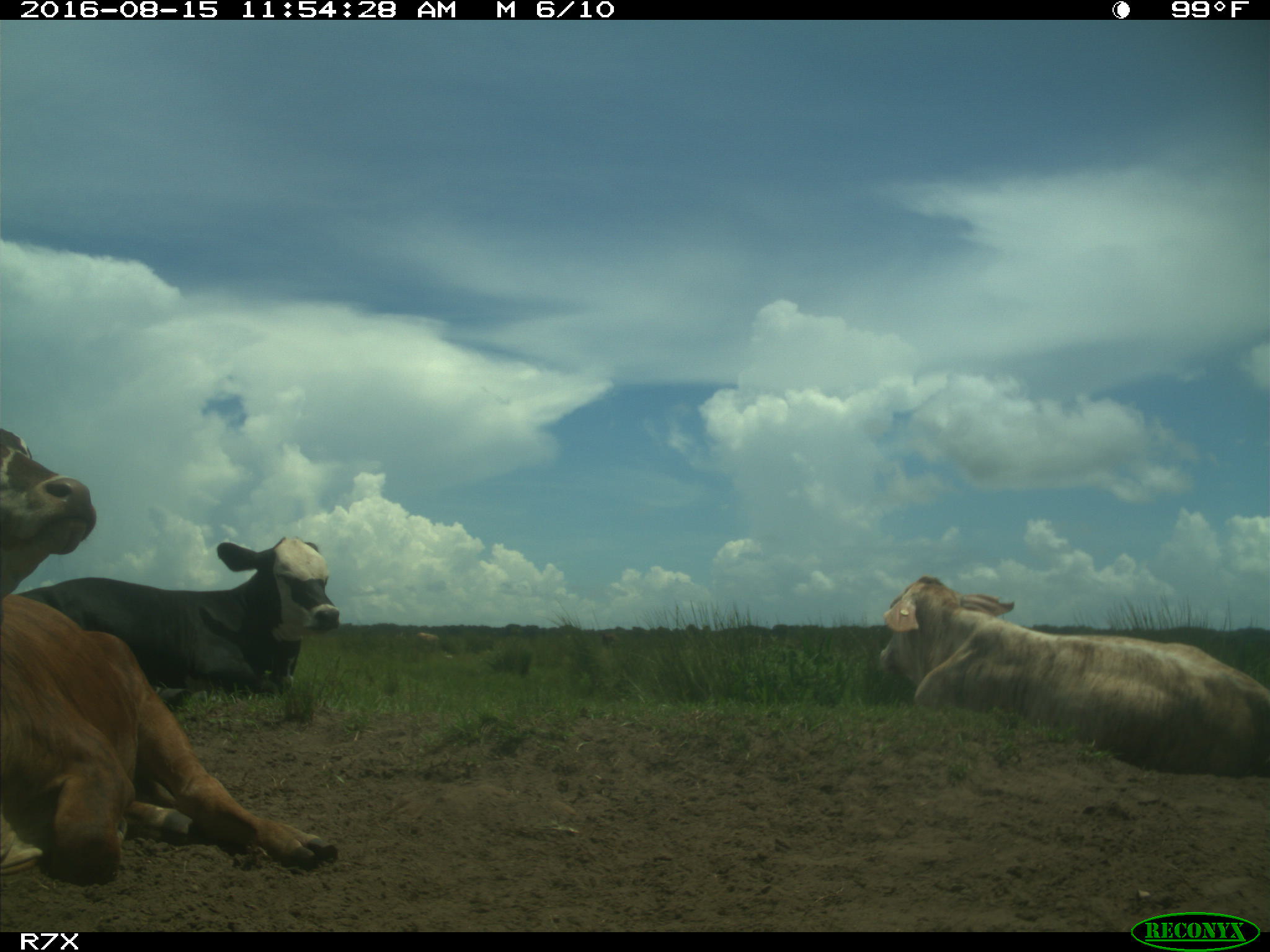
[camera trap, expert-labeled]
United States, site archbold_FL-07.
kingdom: Animalia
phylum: Chordata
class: Mammalia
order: Artiodactyla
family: Bovidae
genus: Bos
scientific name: Bos taurus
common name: domestic cow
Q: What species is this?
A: Bos taurus (domestic cow).